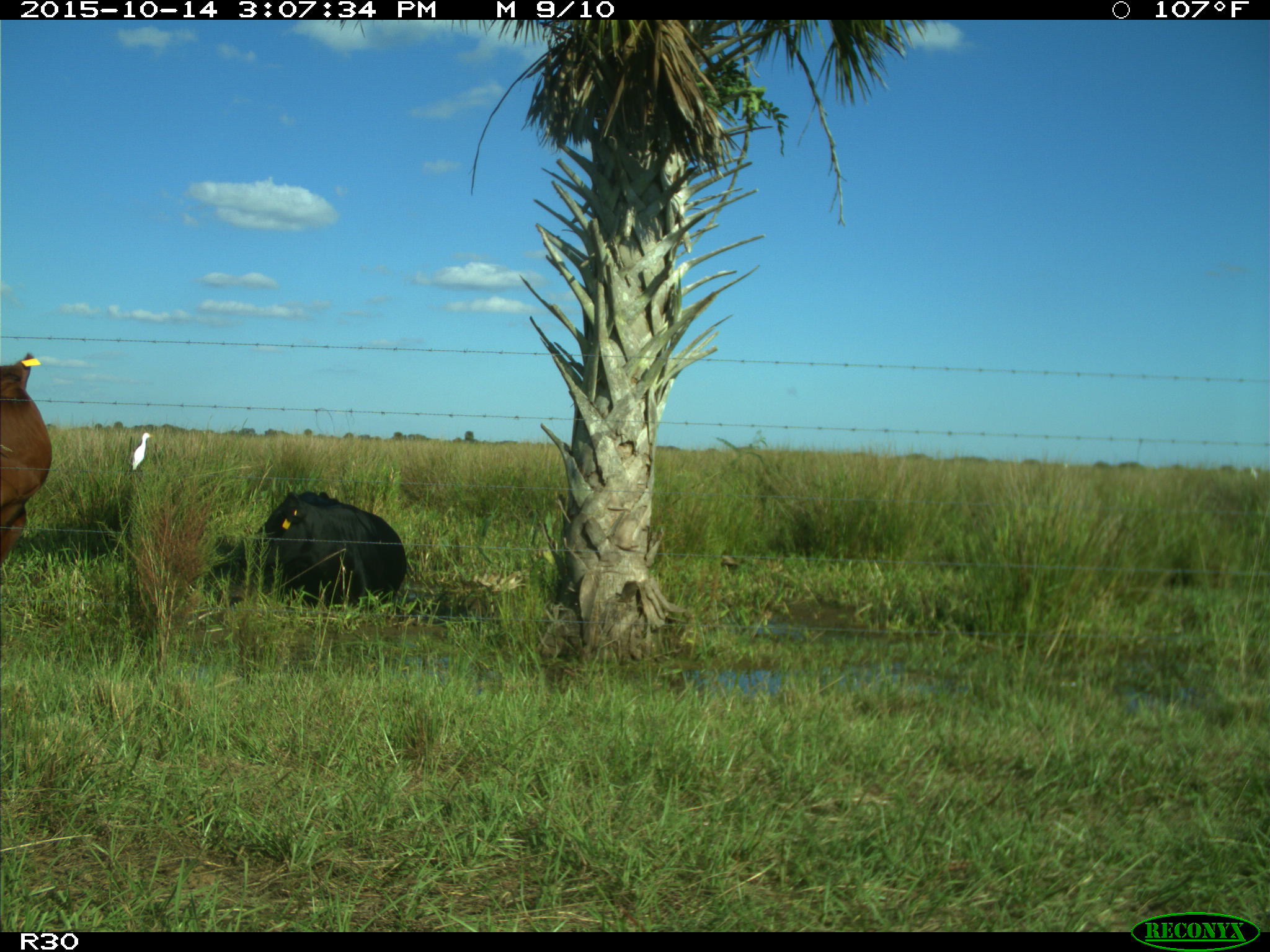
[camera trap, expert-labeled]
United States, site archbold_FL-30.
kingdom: Animalia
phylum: Chordata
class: Mammalia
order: Artiodactyla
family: Bovidae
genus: Bos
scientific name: Bos taurus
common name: domestic cow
Bos taurus (domestic cow).